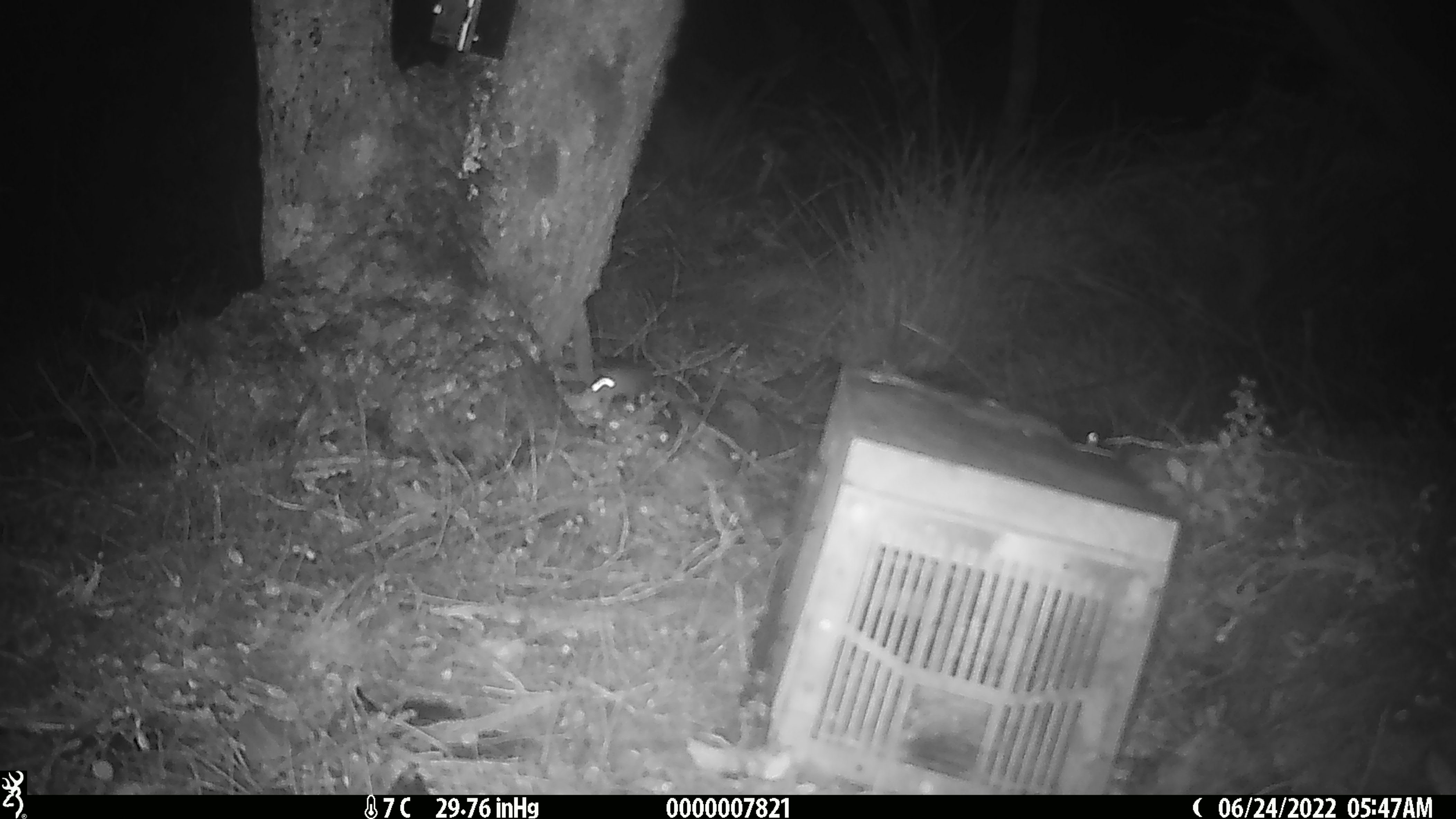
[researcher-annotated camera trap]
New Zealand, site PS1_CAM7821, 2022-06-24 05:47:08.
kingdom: Animalia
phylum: Chordata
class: Mammalia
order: Rodentia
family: Muridae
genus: Mus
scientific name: Mus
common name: mouse